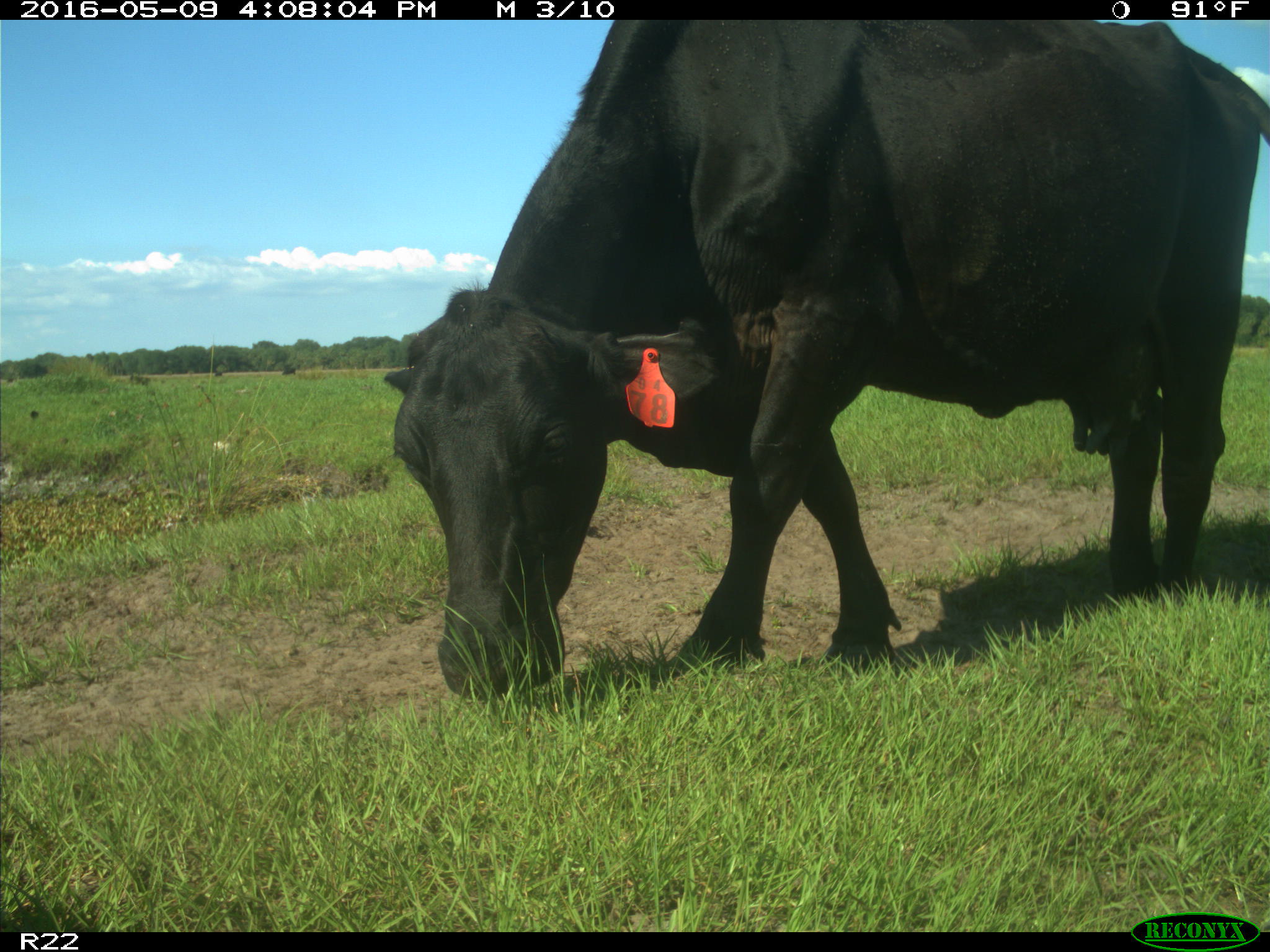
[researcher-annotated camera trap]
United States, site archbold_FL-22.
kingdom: Animalia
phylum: Chordata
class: Mammalia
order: Artiodactyla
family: Bovidae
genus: Bos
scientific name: Bos taurus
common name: domestic cow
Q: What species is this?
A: Bos taurus (domestic cow).